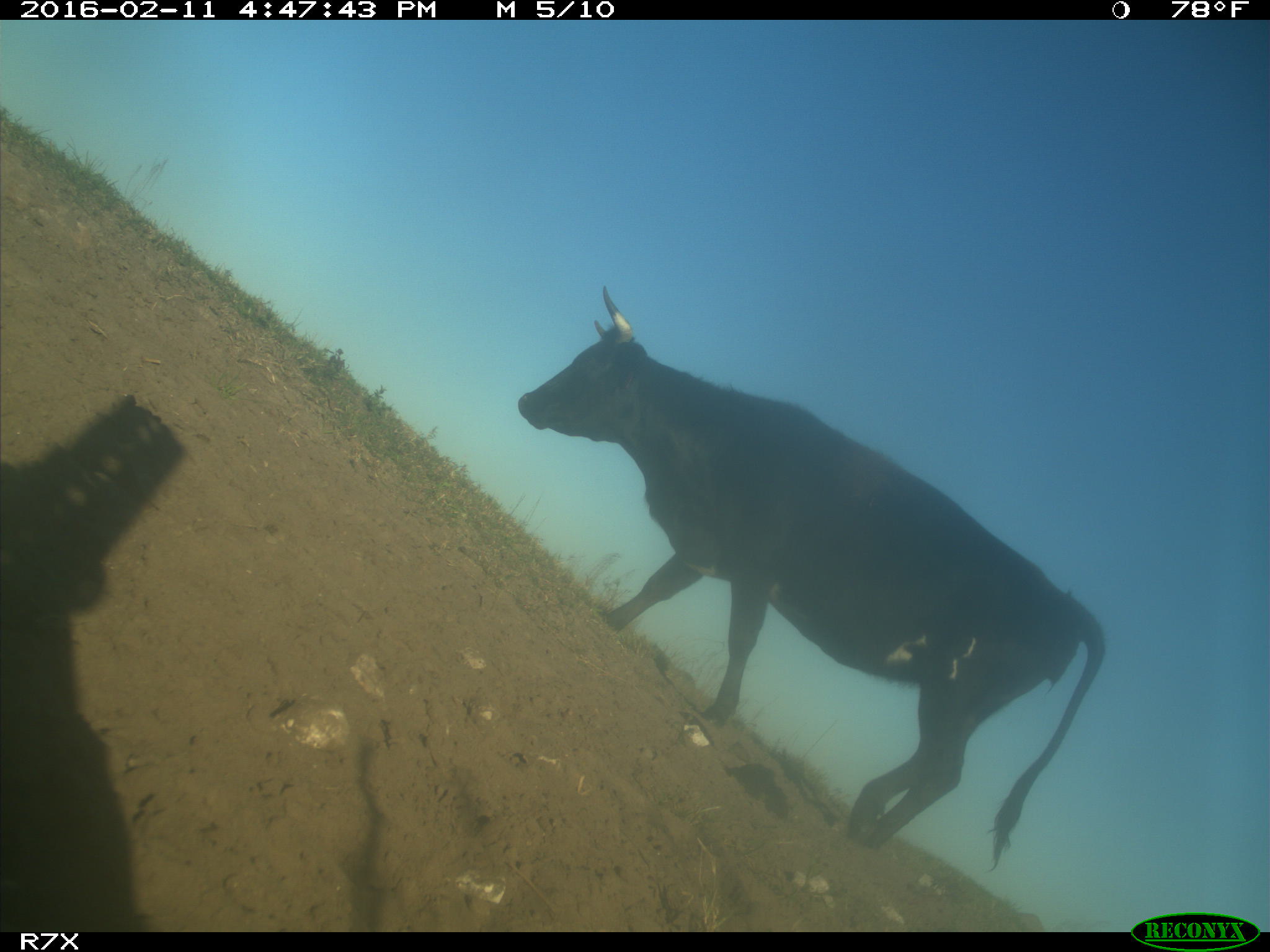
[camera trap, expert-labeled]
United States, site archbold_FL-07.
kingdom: Animalia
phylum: Chordata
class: Mammalia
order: Artiodactyla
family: Bovidae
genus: Bos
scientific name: Bos taurus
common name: domestic cow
Bos taurus (domestic cow).